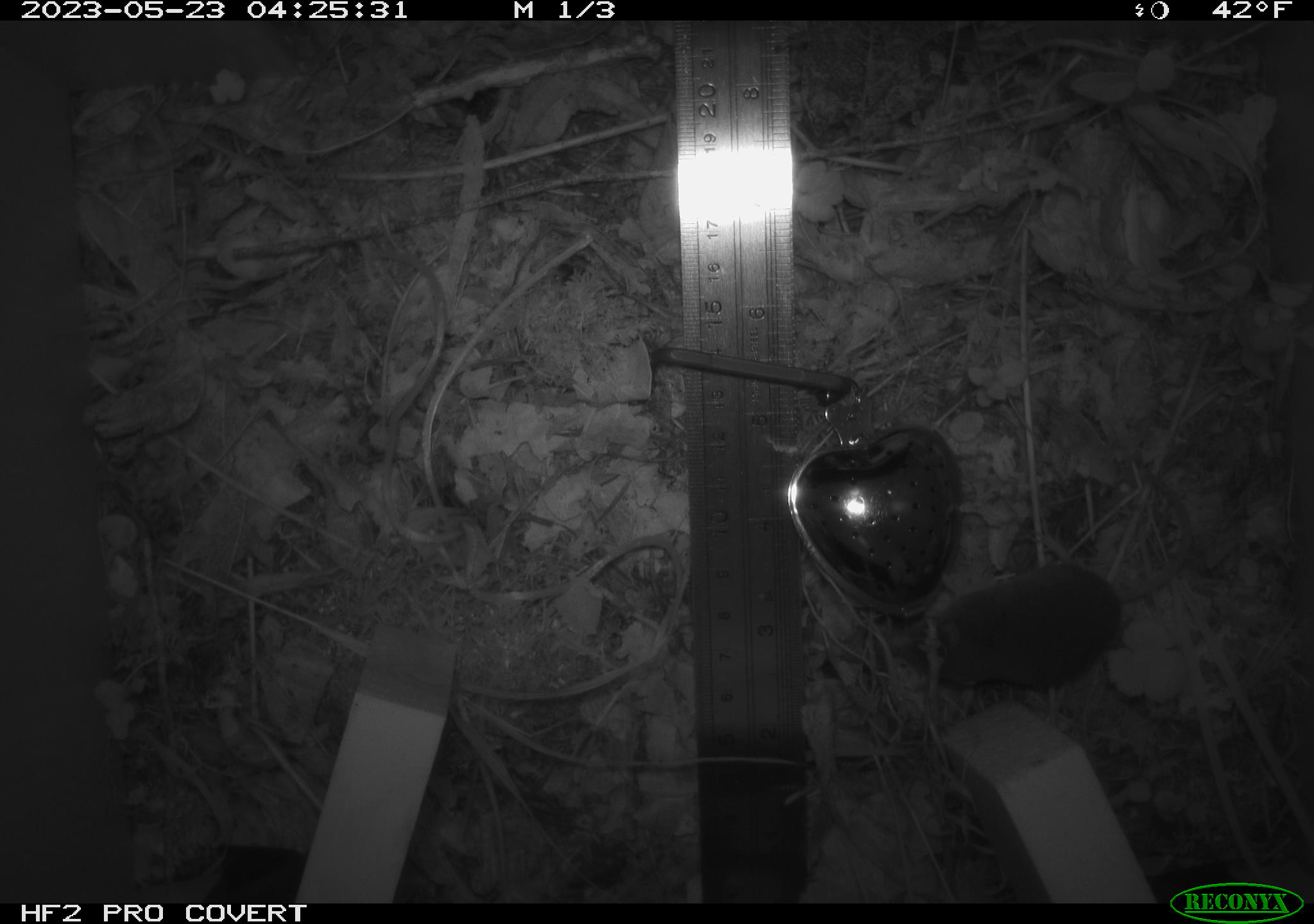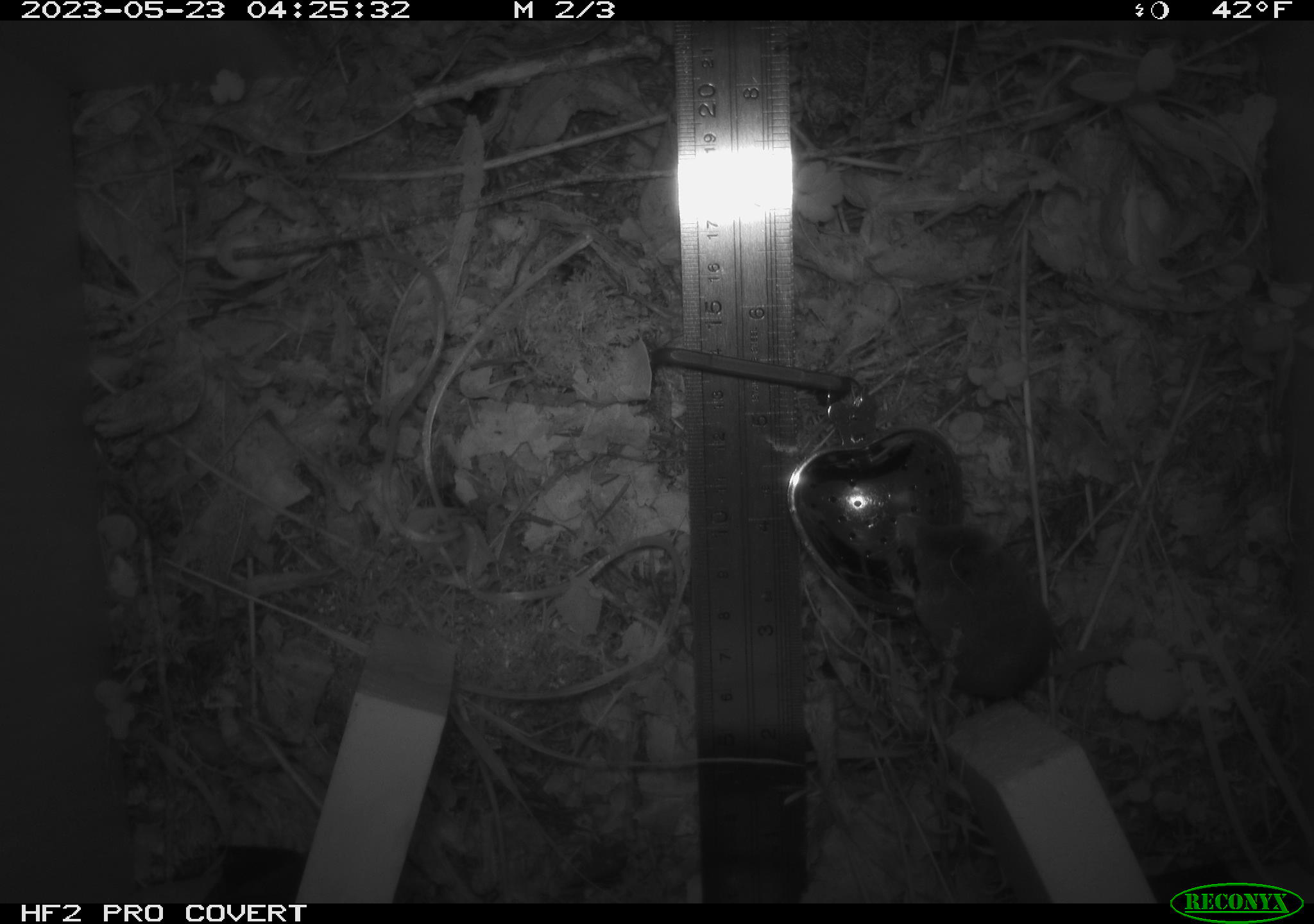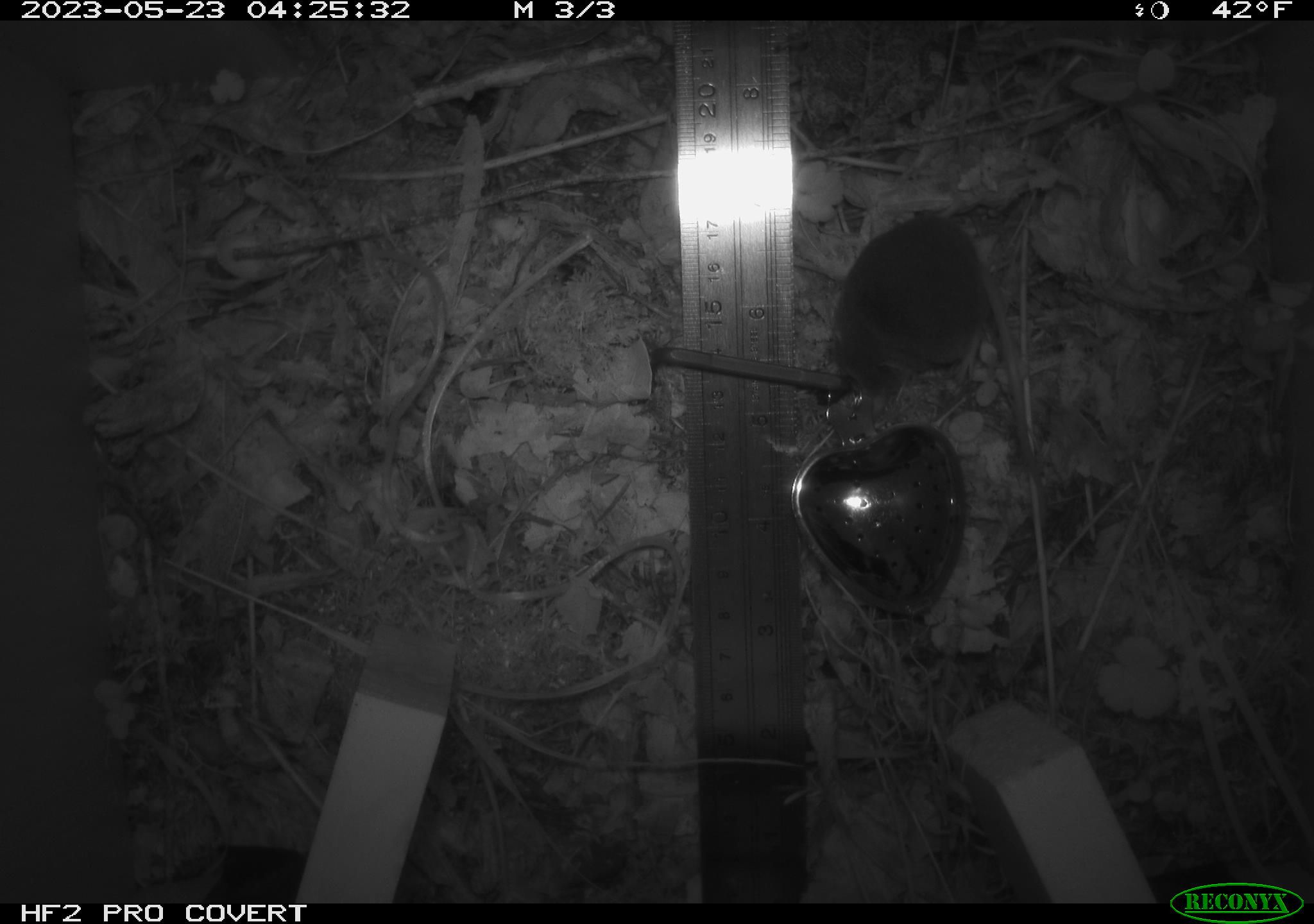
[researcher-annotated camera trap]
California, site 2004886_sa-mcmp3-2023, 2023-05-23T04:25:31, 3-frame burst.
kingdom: Animalia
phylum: Chordata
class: Mammalia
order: Eulipotyphla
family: Soricidae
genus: Sorex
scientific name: Sorex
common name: long-tailed shrew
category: sorex species